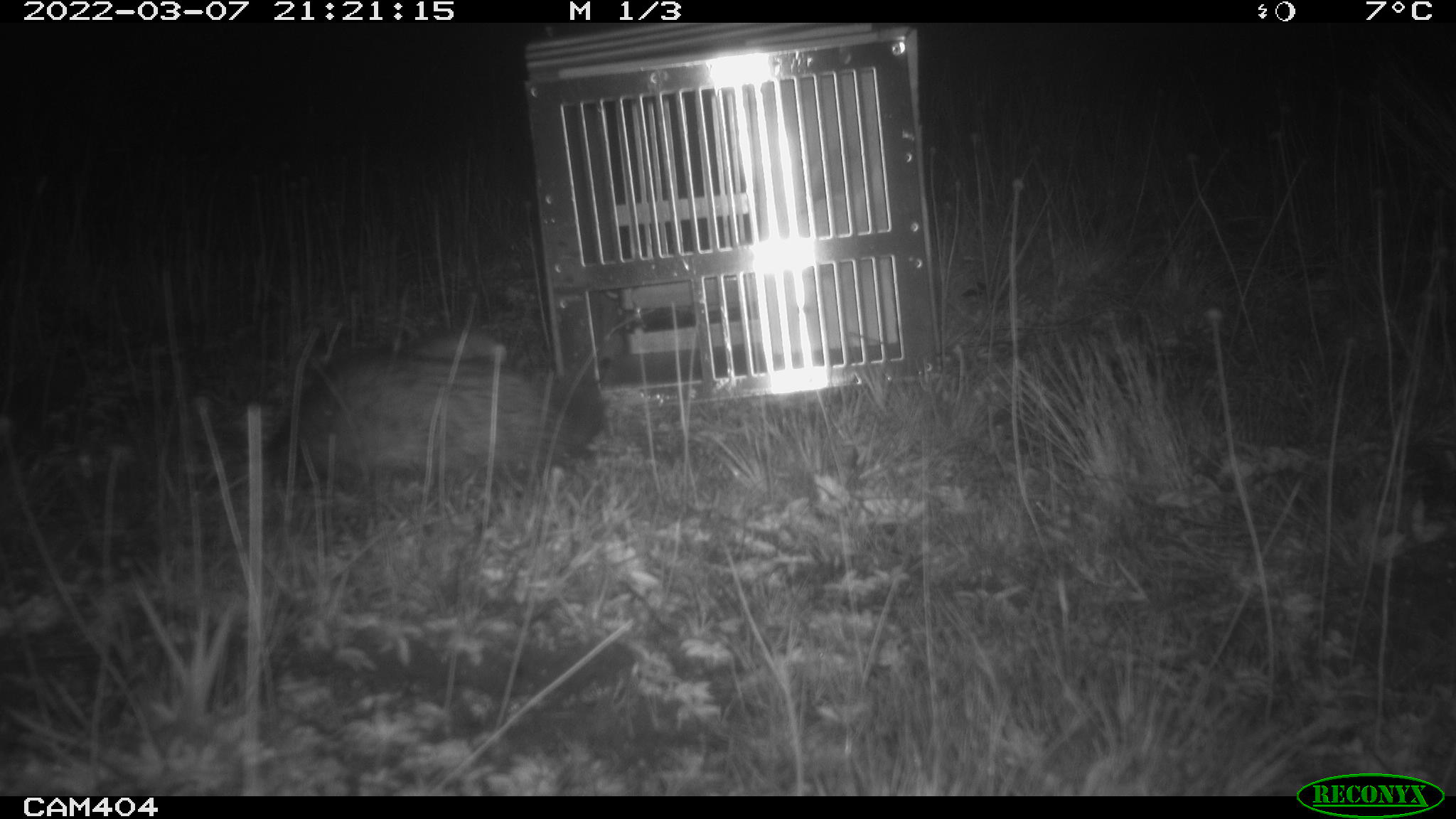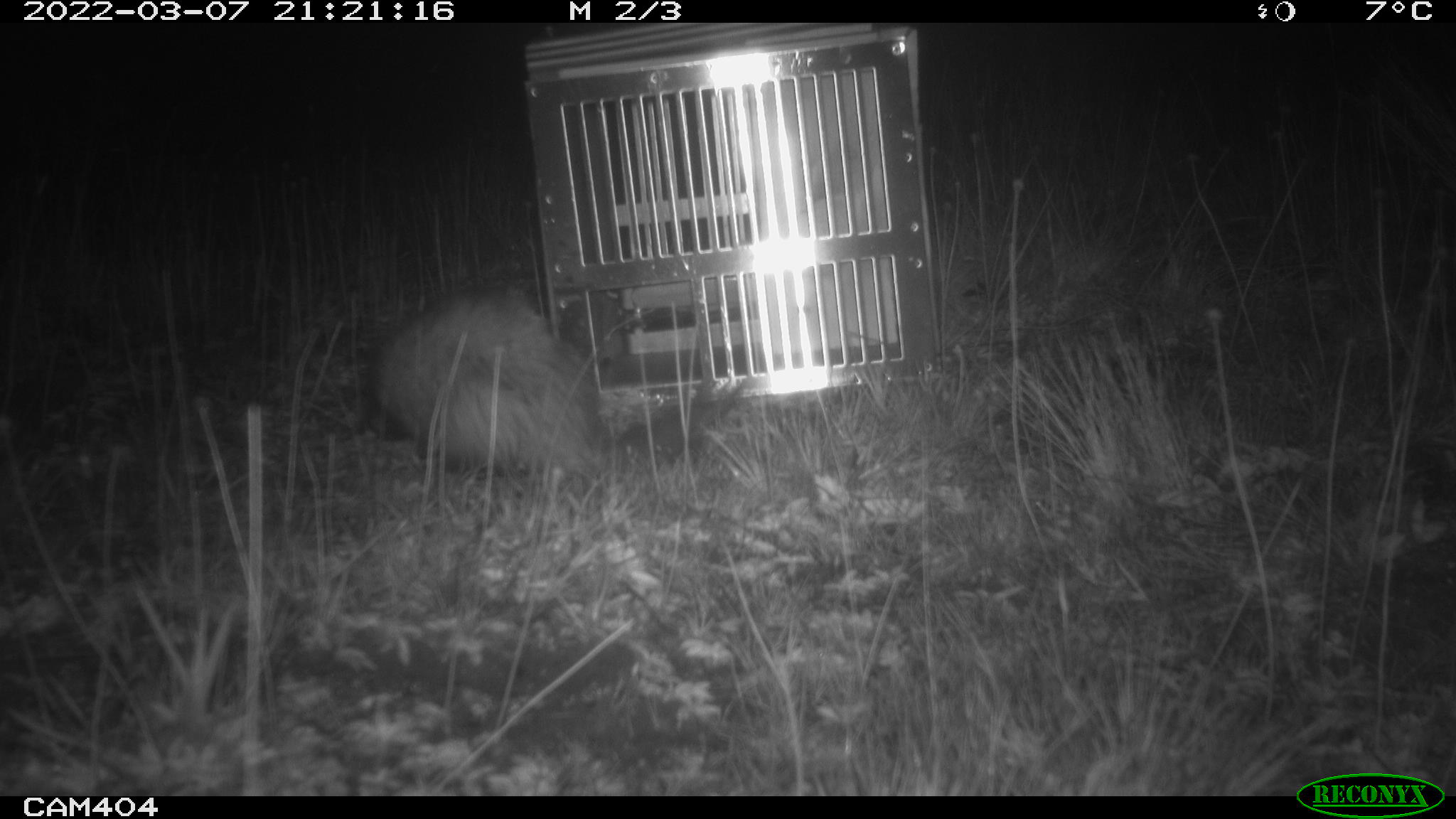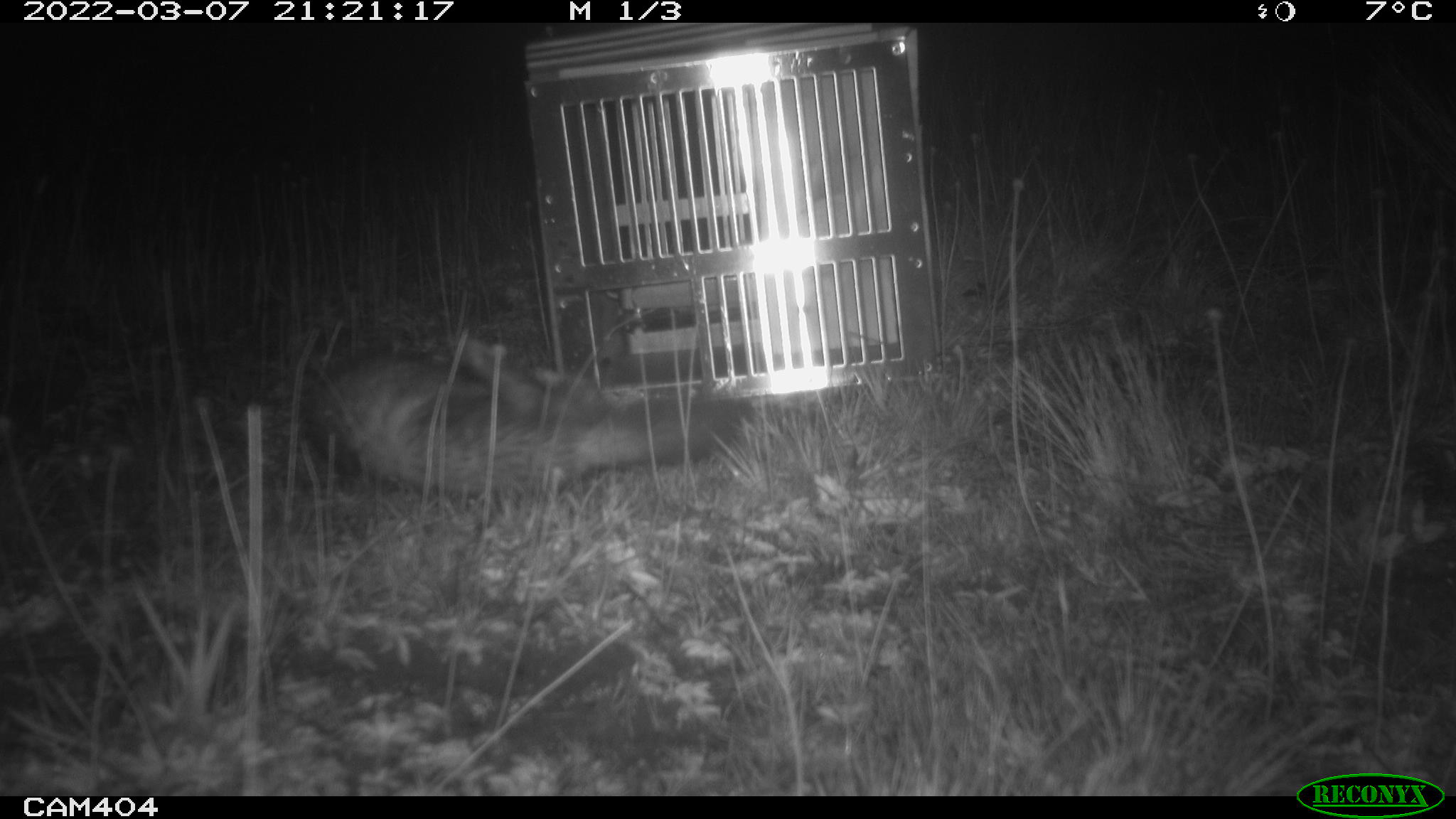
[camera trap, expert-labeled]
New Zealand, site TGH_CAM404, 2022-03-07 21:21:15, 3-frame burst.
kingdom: Animalia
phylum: Chordata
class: Mammalia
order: Carnivora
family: Mustelidae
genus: Mustela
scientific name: Mustela furo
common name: ferret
Ferret (Mustela furo).